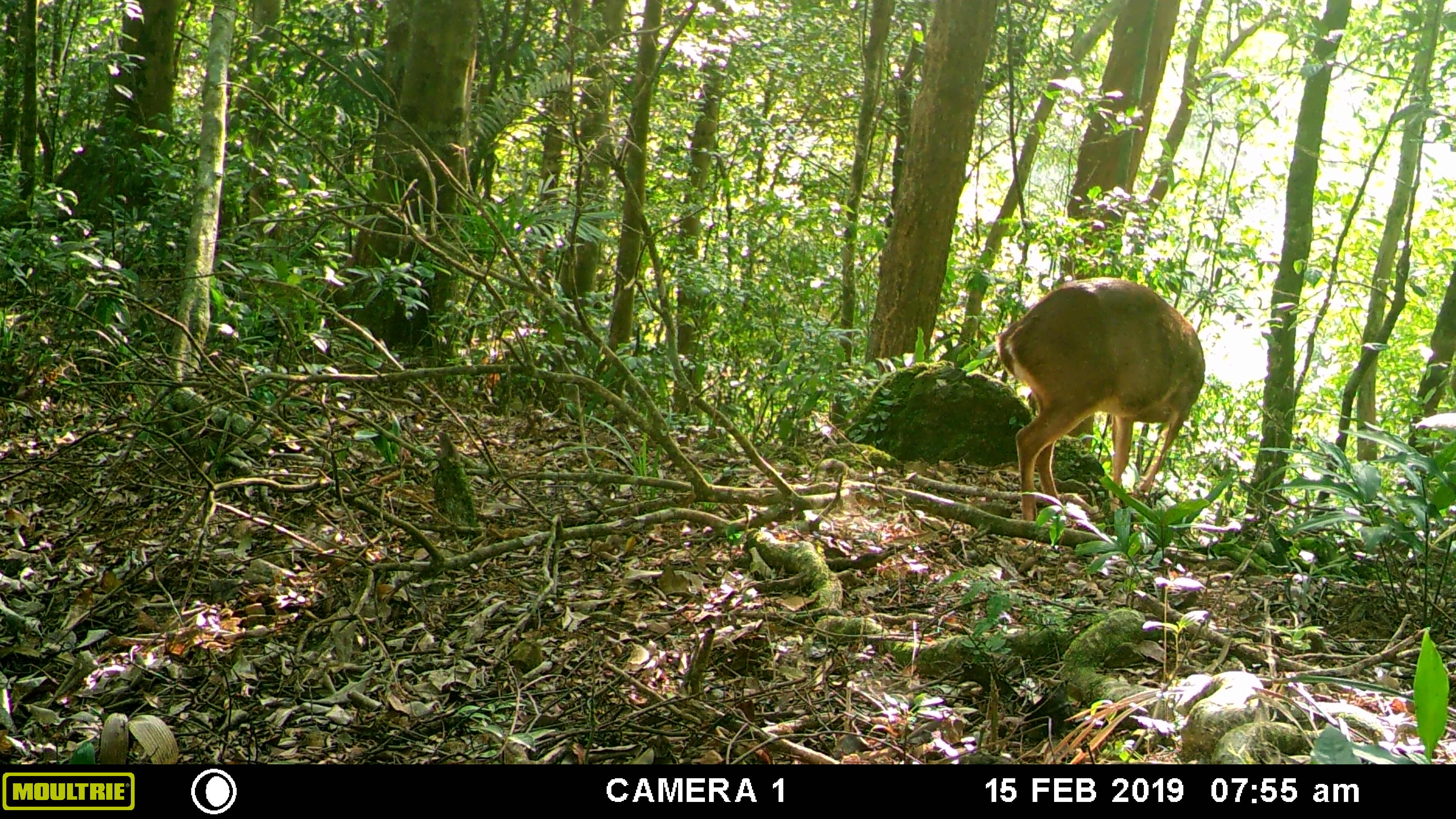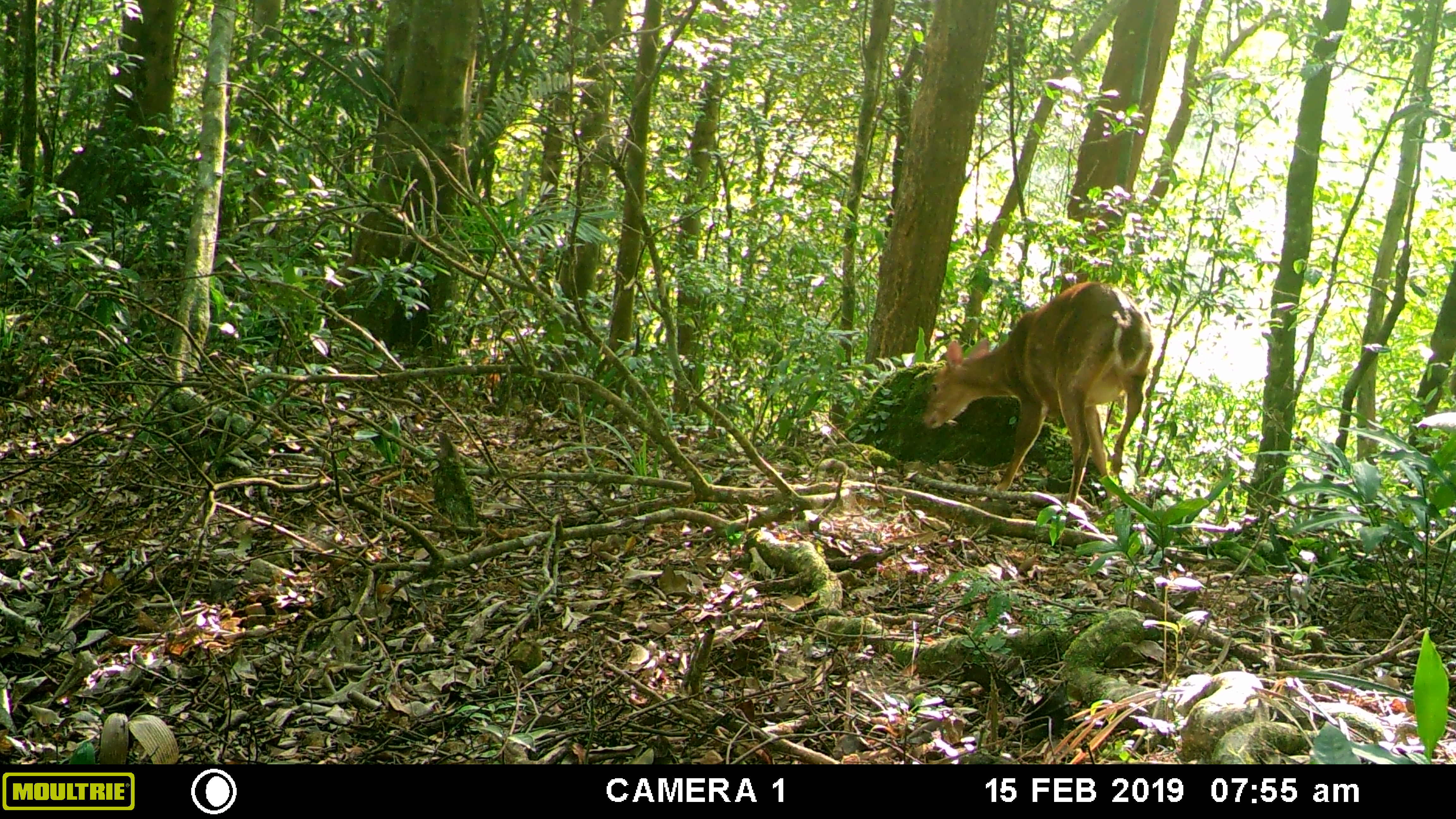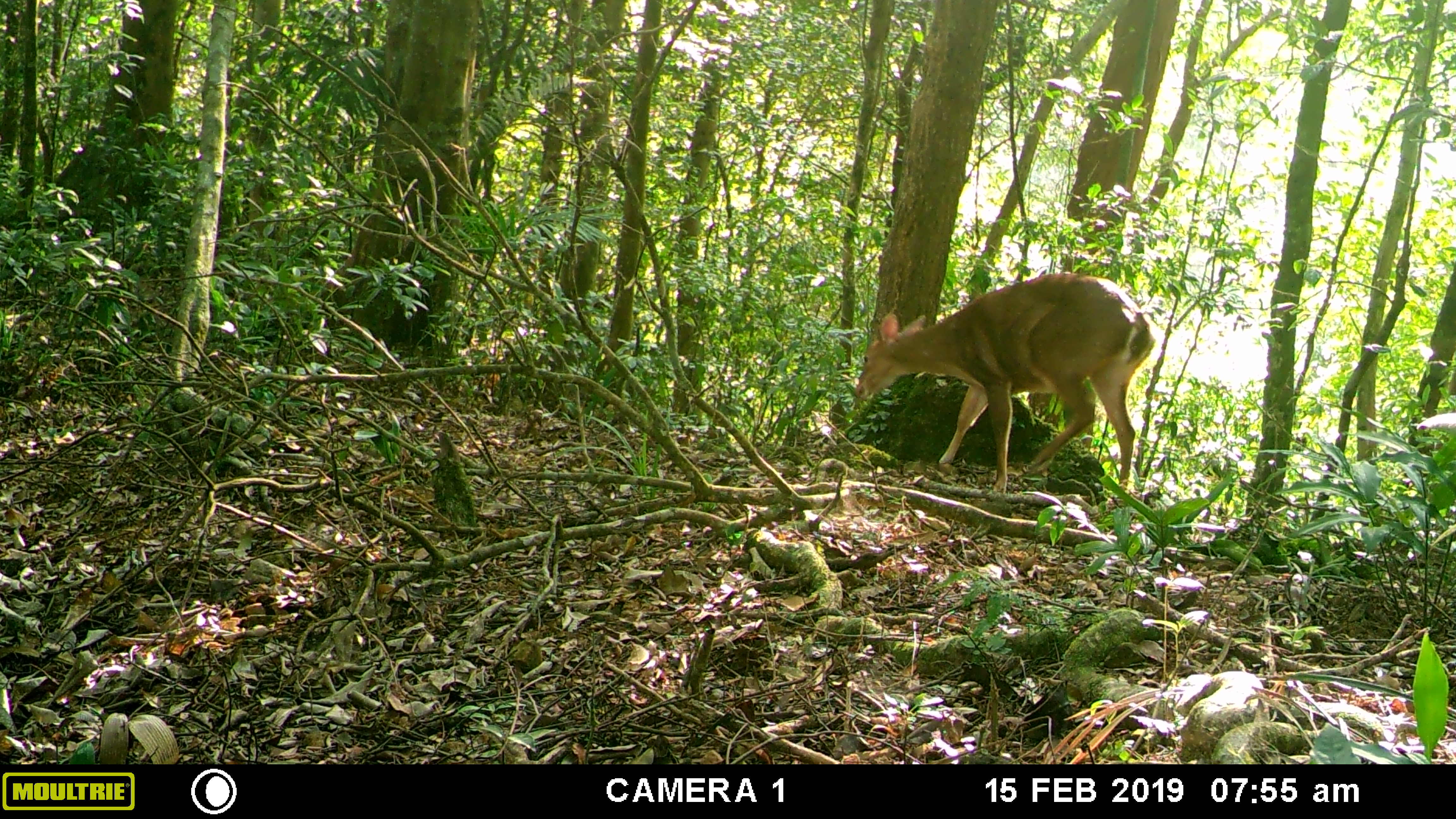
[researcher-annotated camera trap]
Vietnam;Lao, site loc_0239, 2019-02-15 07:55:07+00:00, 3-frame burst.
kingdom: Animalia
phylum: Chordata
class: Mammalia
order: Artiodactyla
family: Cervidae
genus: Muntiacus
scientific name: Muntiacus vuquangensis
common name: large-antlered muntjac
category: large antlered muntjac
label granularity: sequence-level